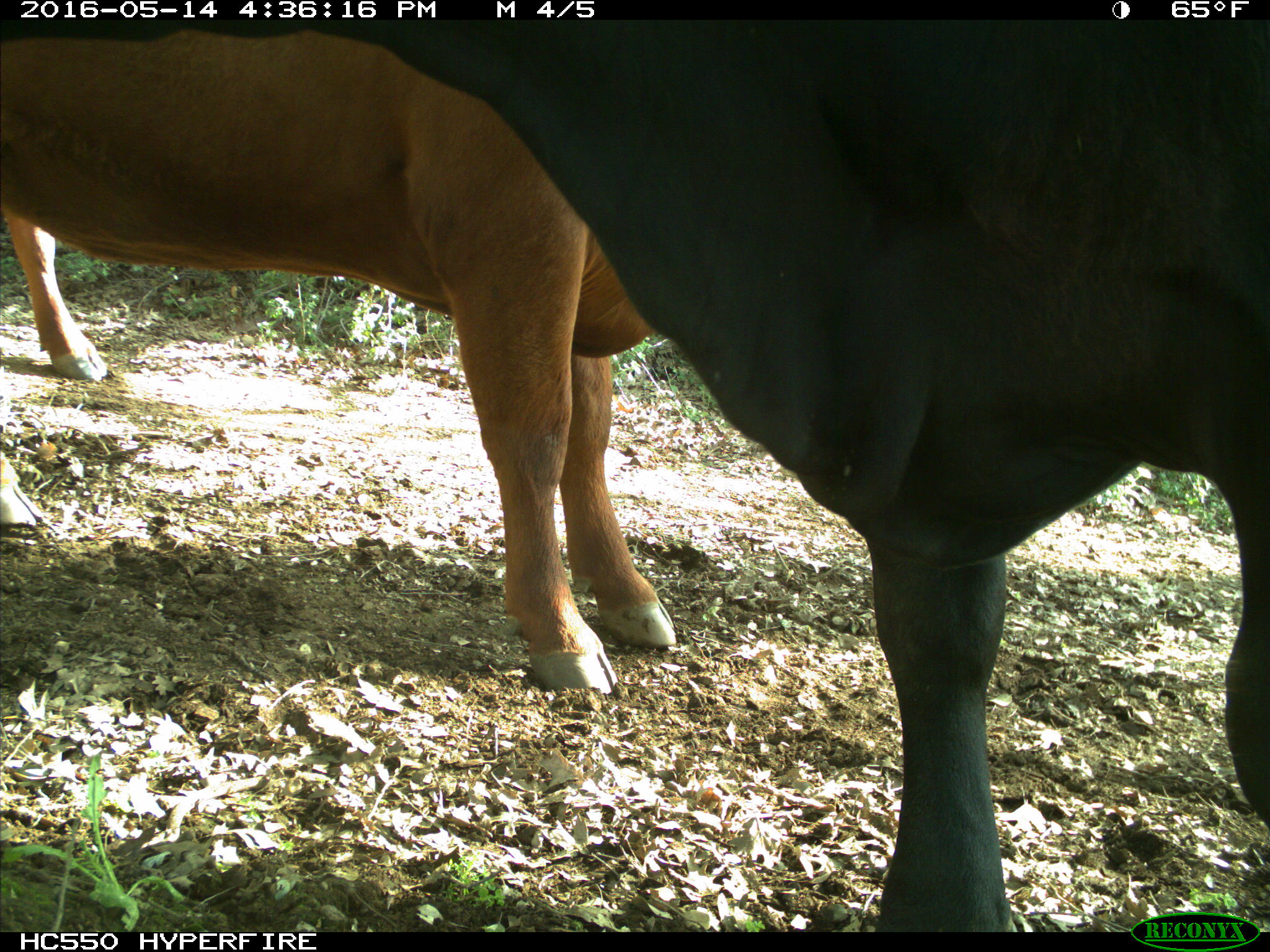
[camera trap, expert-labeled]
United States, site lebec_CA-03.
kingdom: Animalia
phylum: Chordata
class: Mammalia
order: Artiodactyla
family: Bovidae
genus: Bos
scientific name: Bos taurus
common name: domestic cow